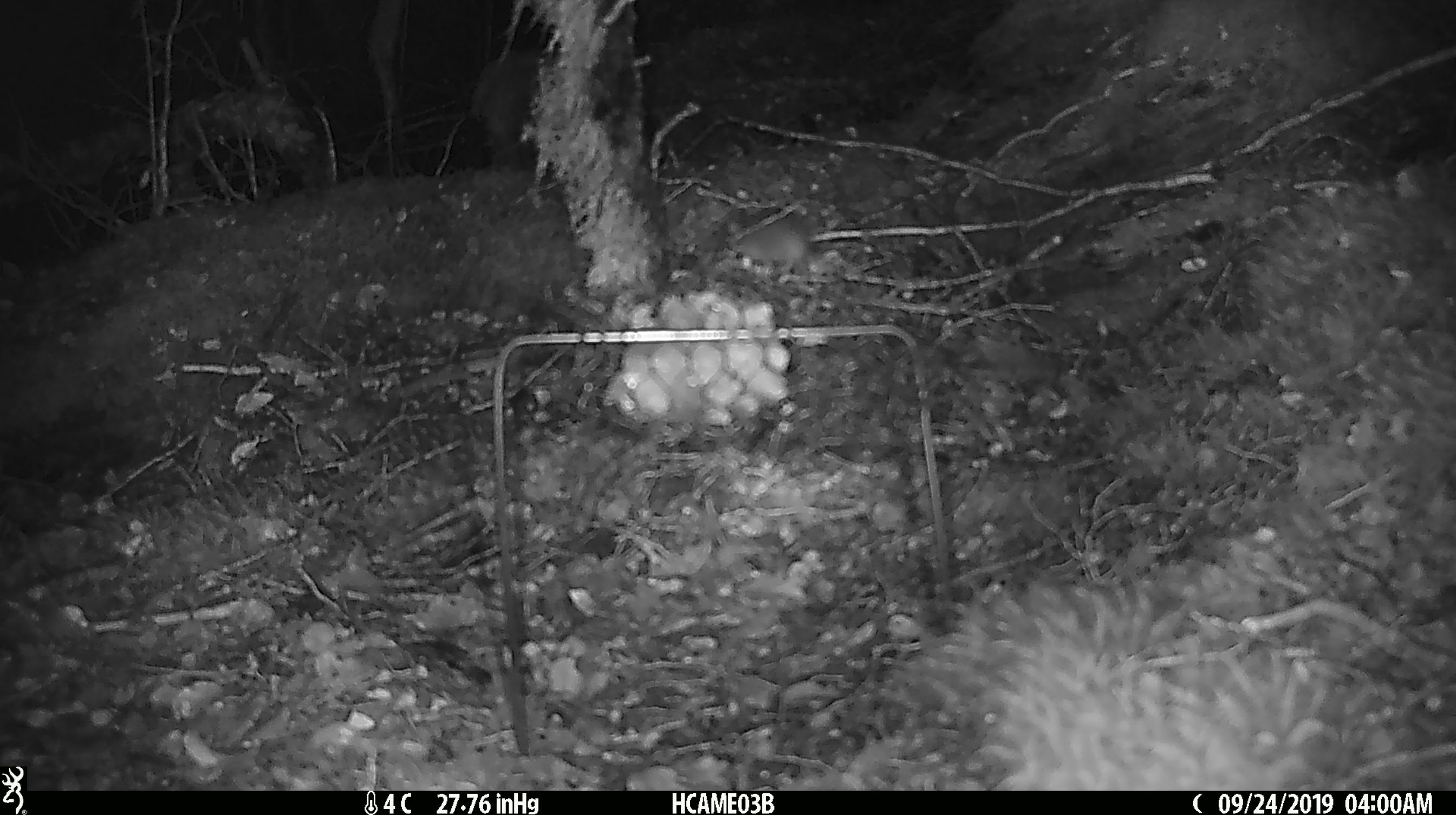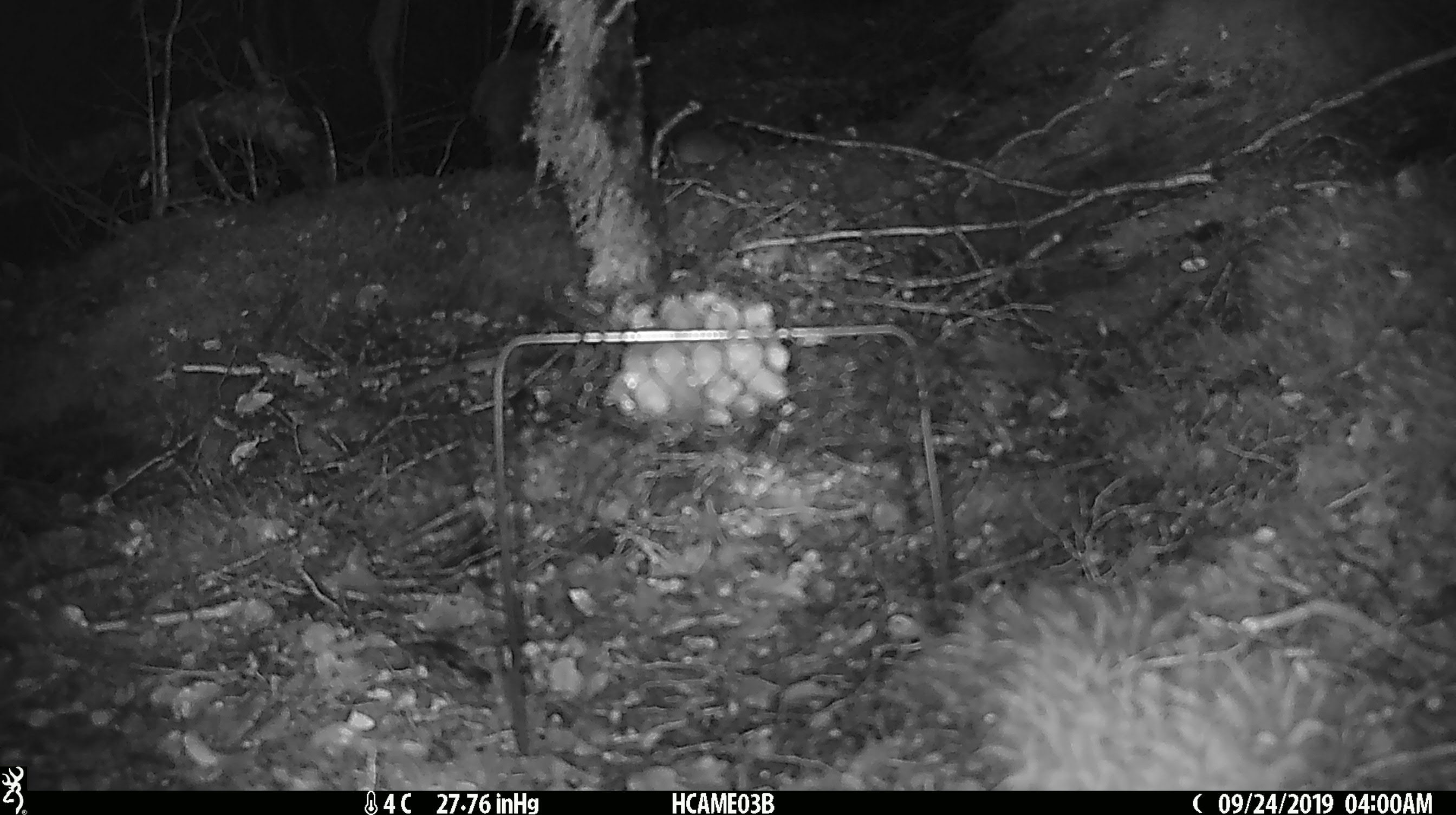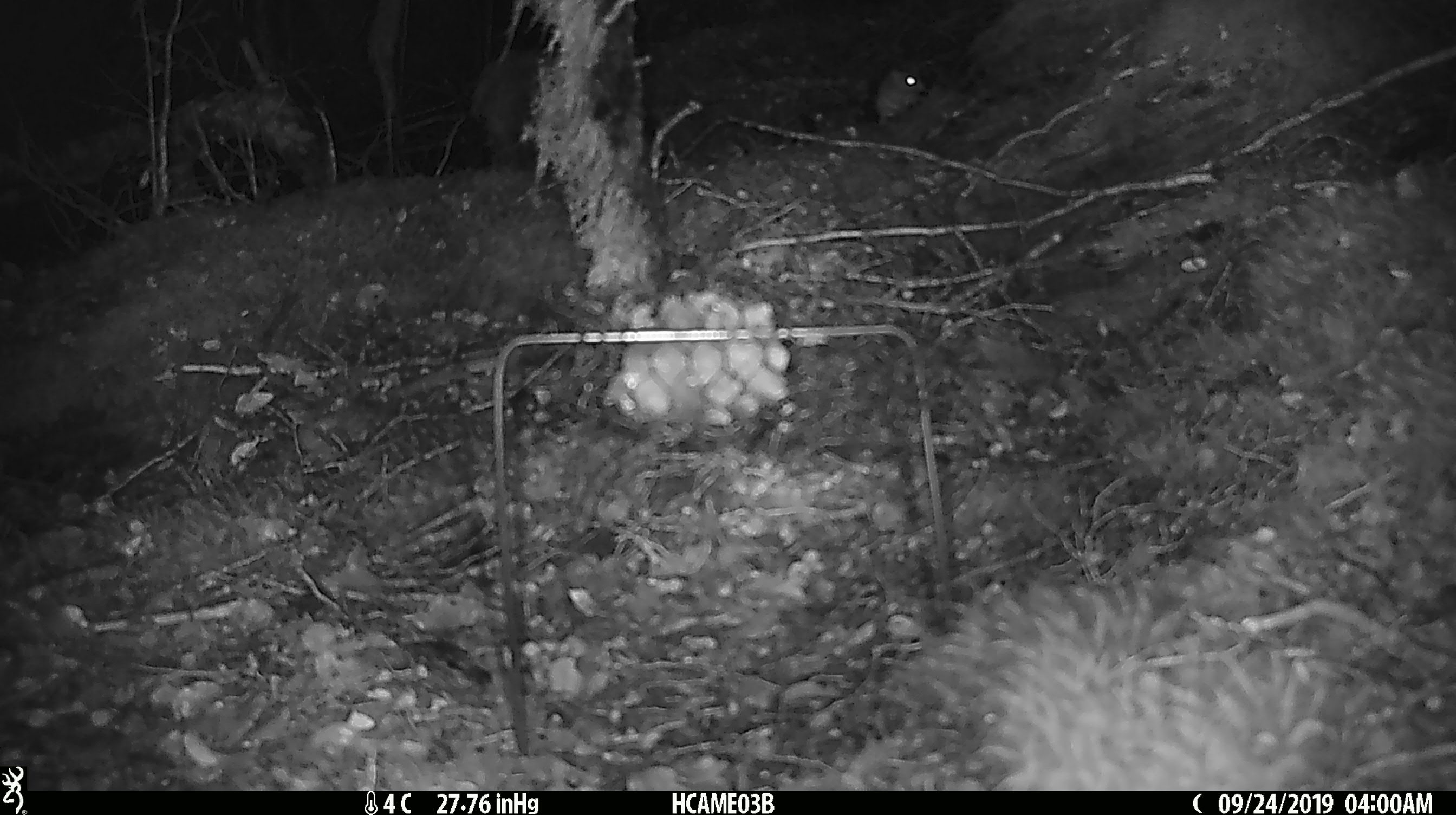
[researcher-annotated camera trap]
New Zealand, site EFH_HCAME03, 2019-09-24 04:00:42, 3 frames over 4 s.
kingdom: Animalia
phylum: Chordata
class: Mammalia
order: Rodentia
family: Muridae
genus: Mus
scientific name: Mus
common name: mouse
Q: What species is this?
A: Mouse (Mus).